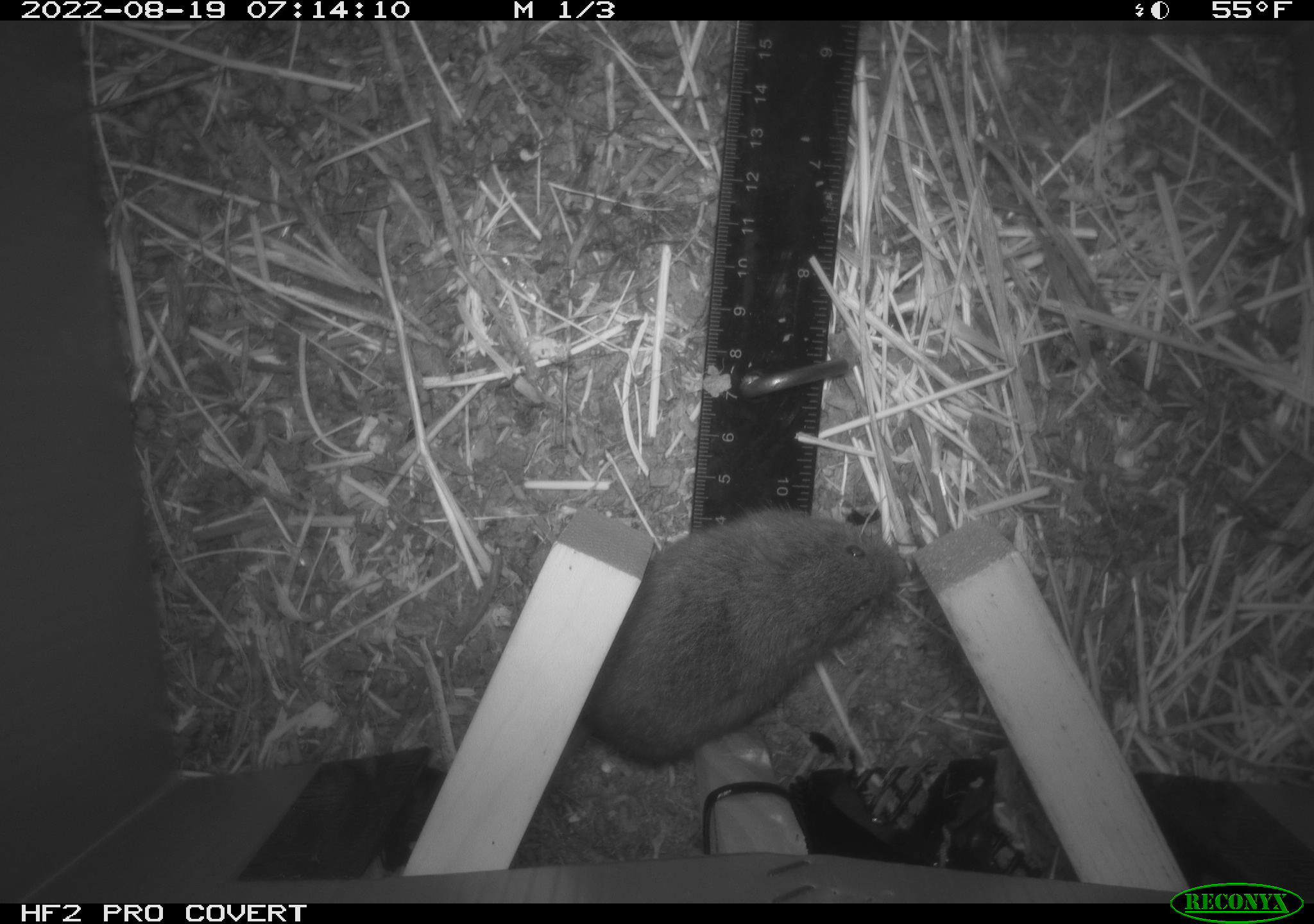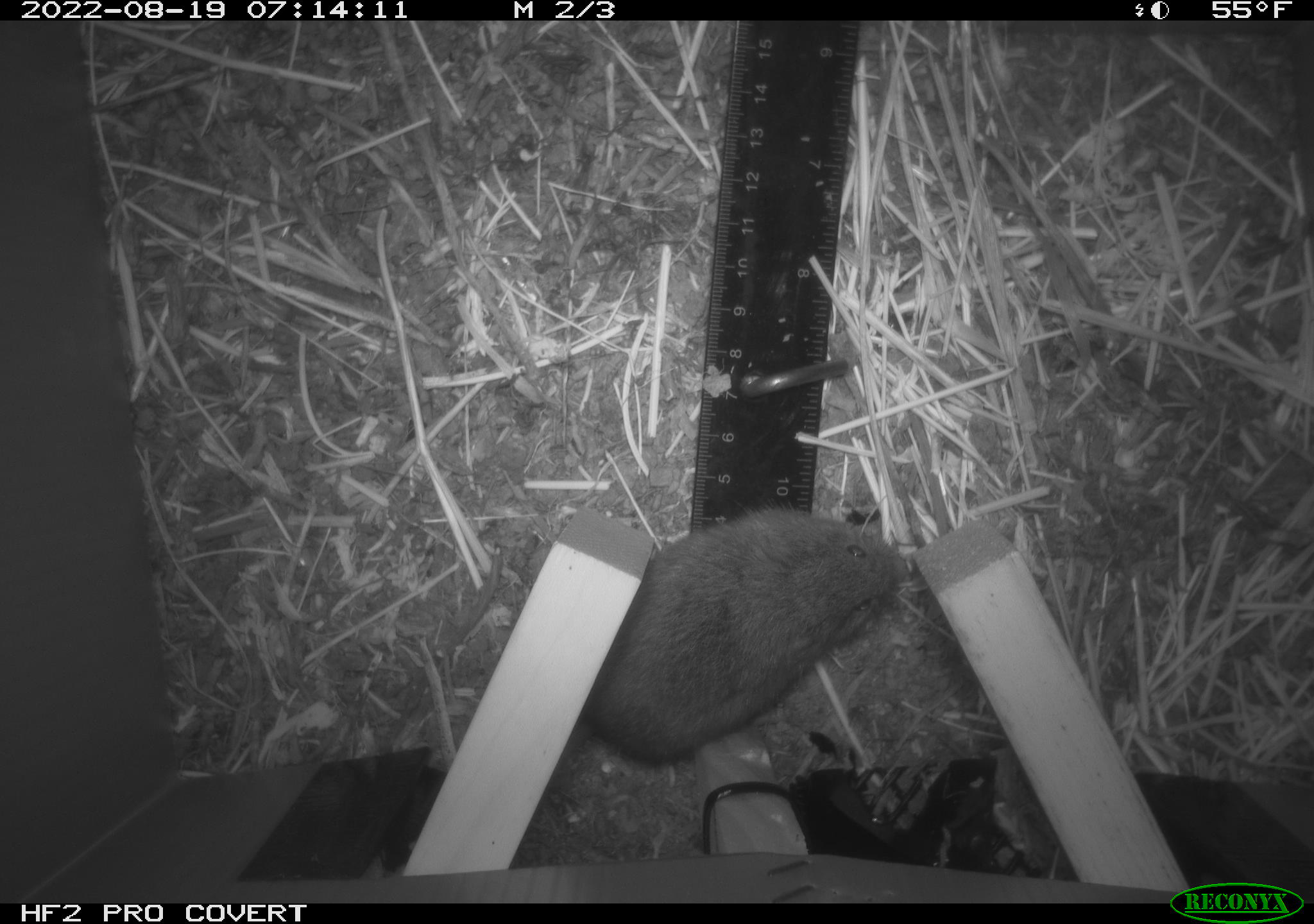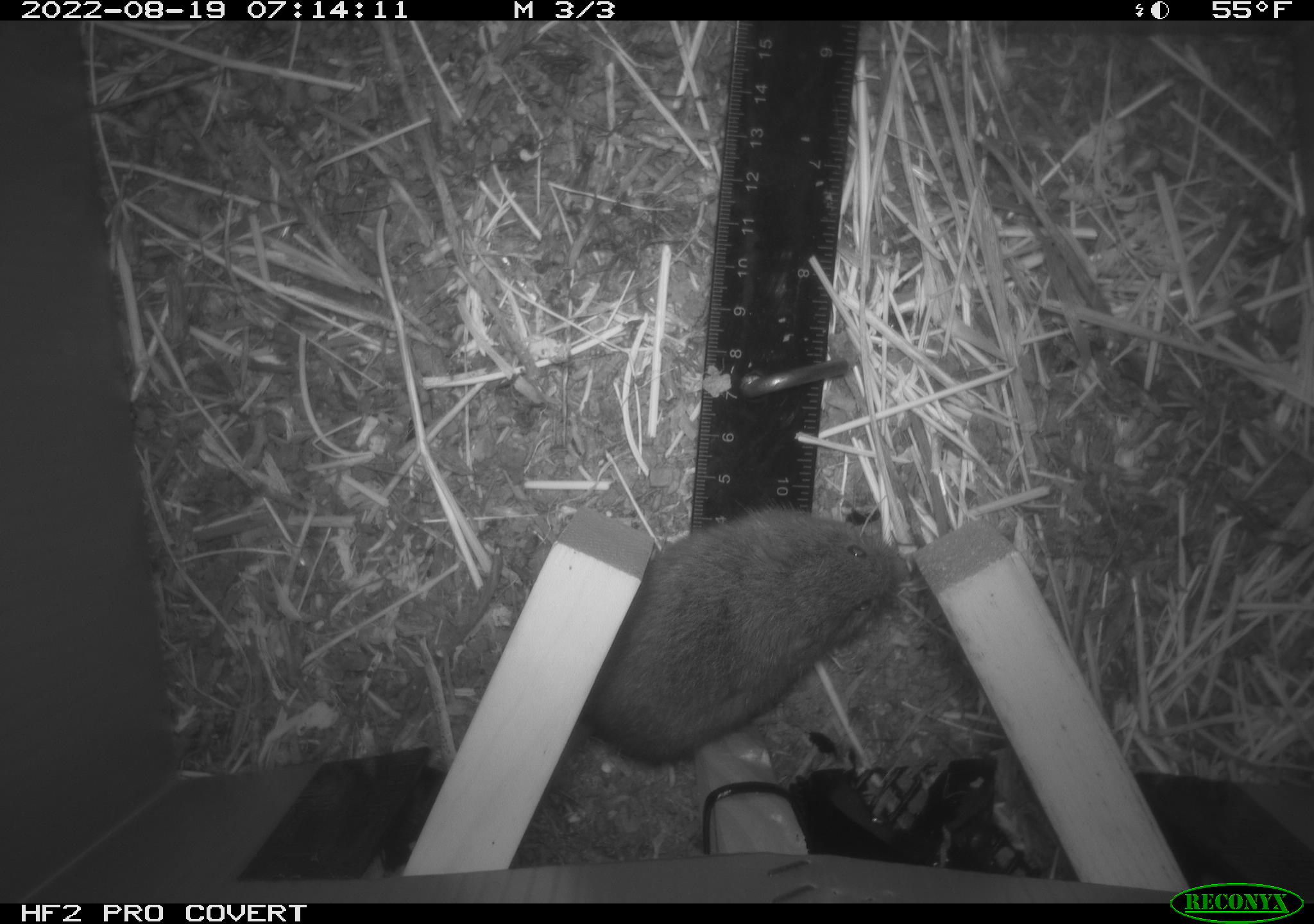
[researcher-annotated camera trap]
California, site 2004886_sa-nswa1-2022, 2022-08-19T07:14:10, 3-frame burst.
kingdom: Animalia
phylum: Chordata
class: Mammalia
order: Rodentia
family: Cricetidae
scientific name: Cricetidae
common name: hamsters, voles, lemmings, and allies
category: cricetidae family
Cricetidae family (hamsters, voles, lemmings, and allies) (Cricetidae).